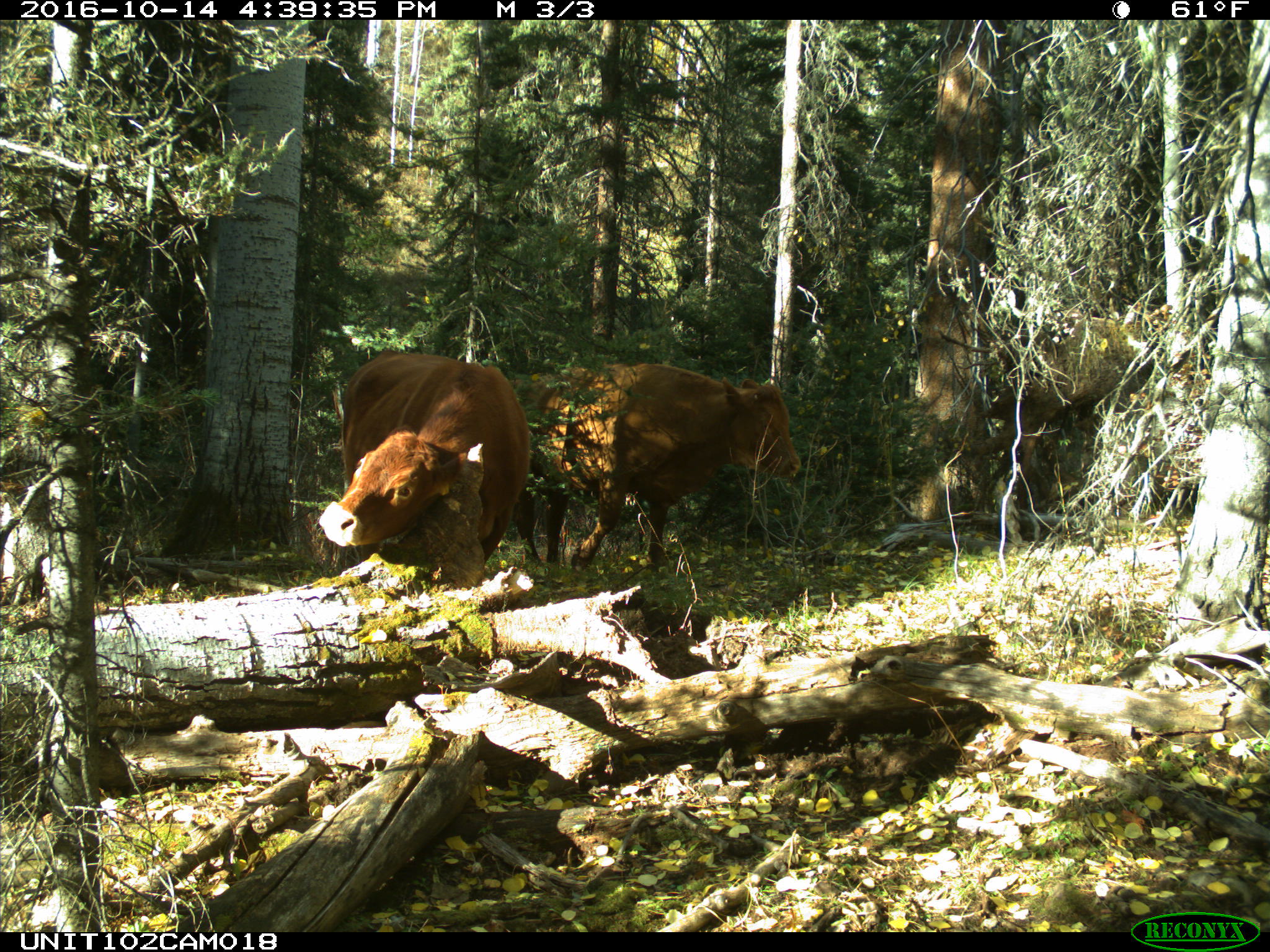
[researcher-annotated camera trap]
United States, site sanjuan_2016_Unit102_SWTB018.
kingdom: Animalia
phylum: Chordata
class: Mammalia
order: Artiodactyla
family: Bovidae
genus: Bos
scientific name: Bos taurus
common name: domestic cow